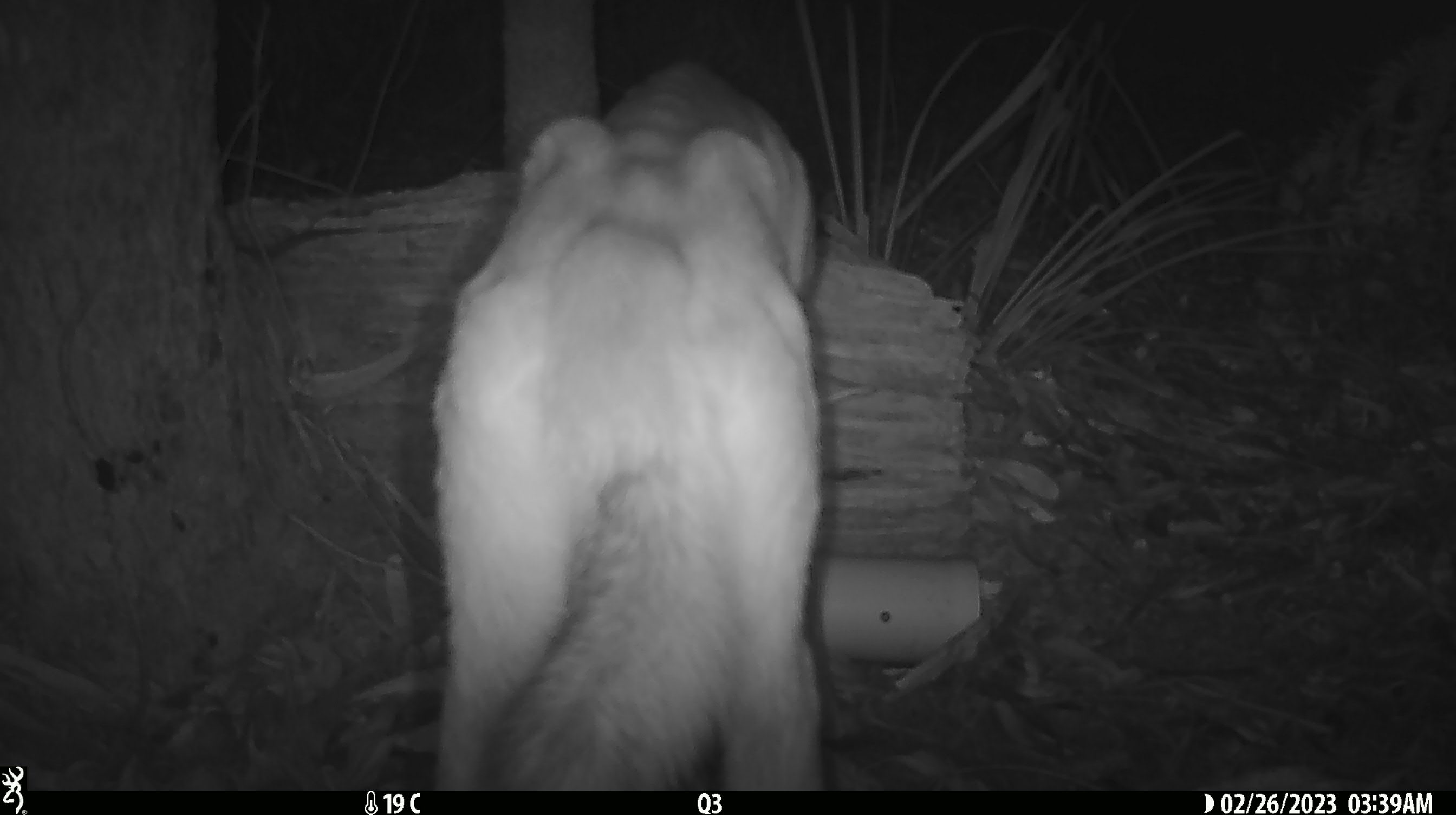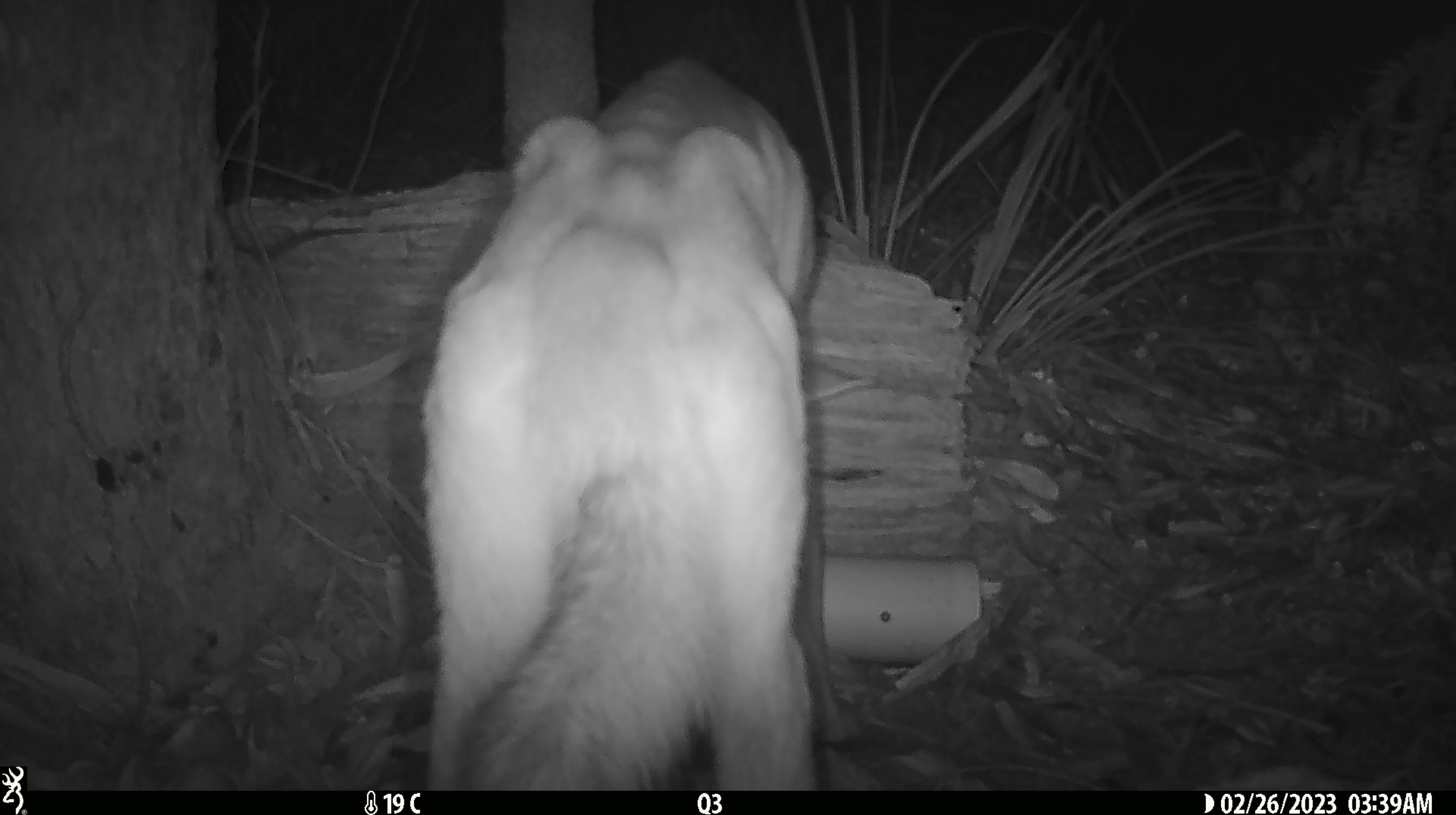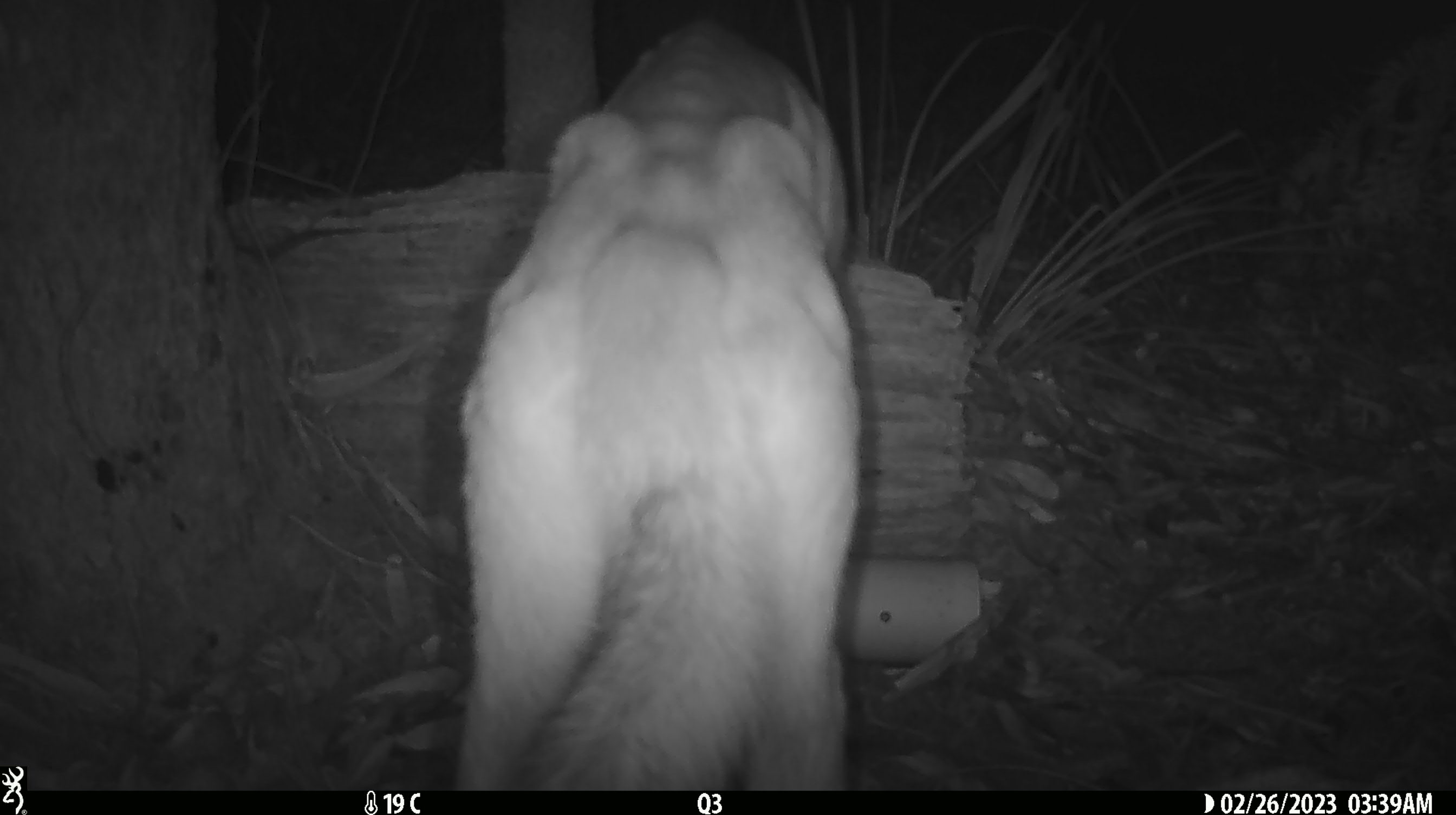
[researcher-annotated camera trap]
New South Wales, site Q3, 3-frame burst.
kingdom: Animalia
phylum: Chordata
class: Mammalia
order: Carnivora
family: Canidae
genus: Canis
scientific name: Canis familiaris dingo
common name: dingo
Dingo (Canis familiaris dingo).